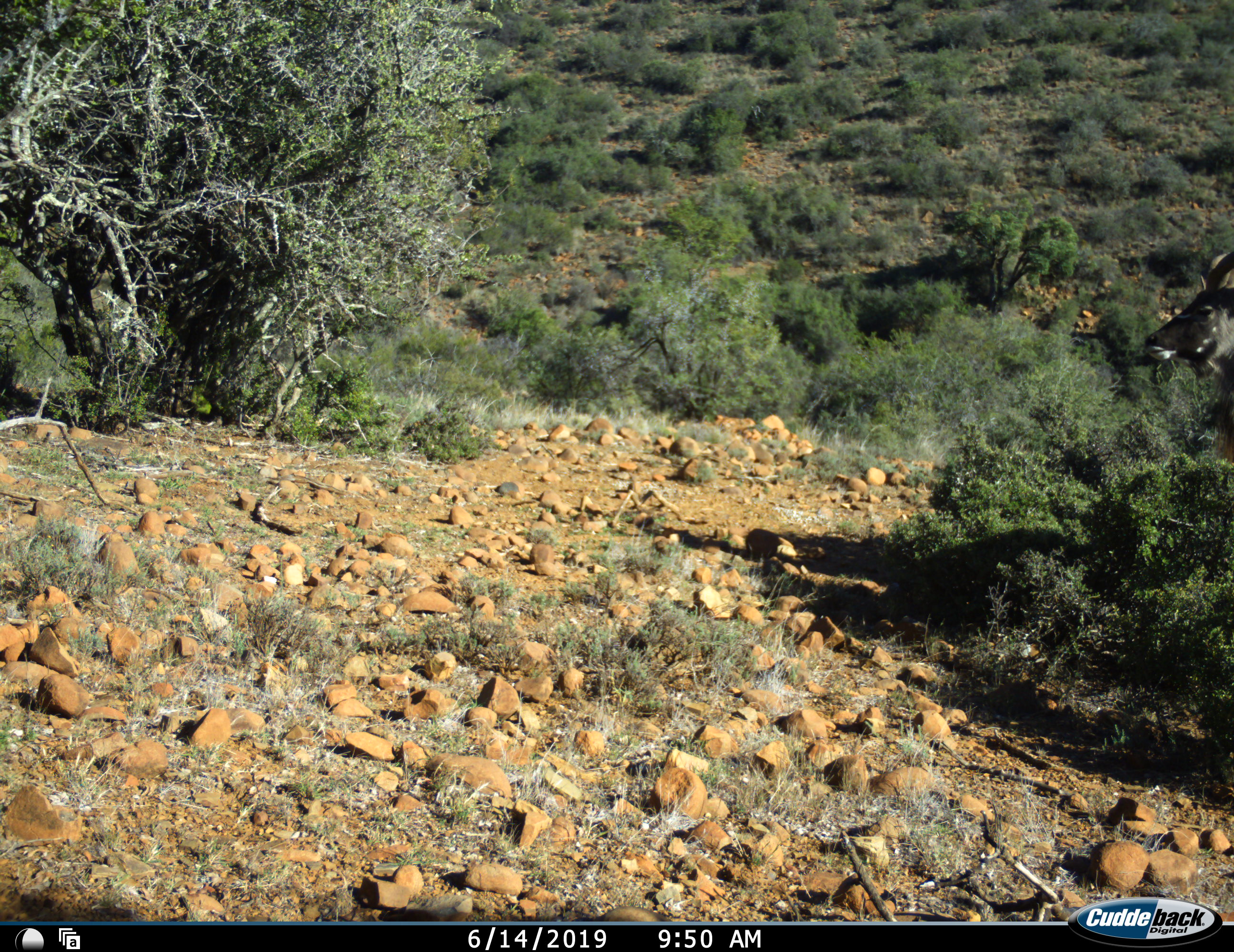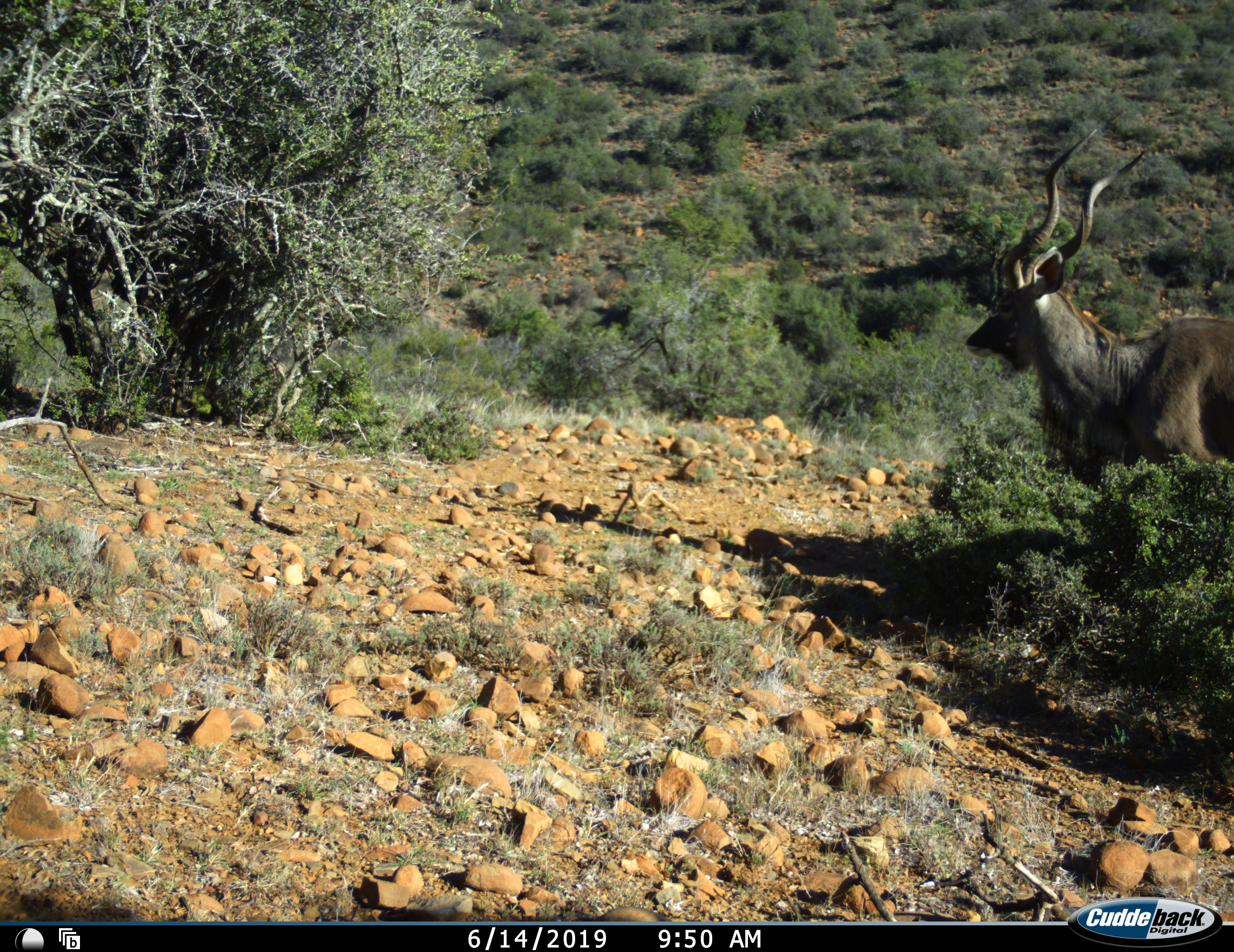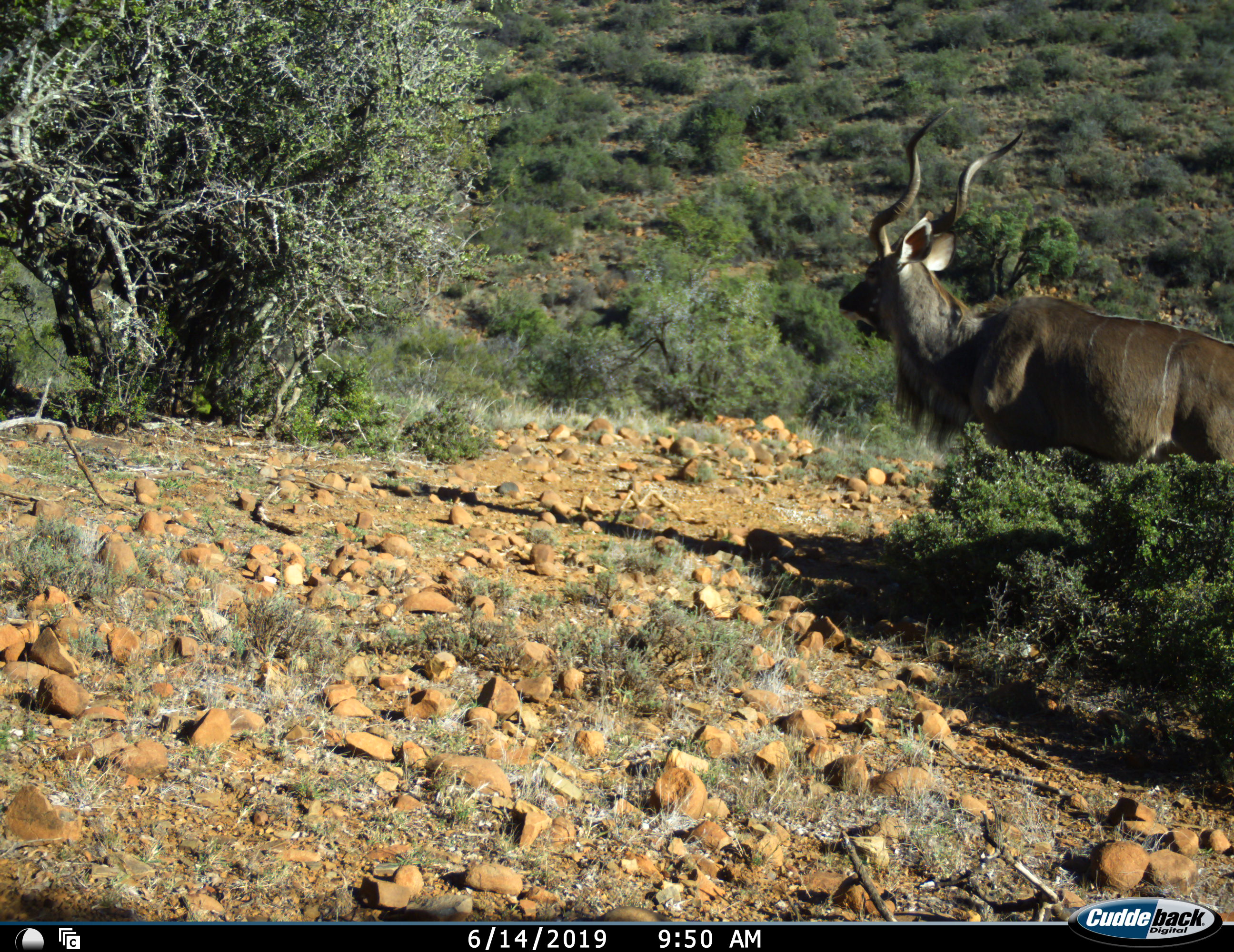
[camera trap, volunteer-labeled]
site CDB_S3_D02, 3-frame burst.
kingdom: Animalia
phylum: Chordata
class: Mammalia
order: Artiodactyla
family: Bovidae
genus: Tragelaphus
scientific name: Tragelaphus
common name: kudu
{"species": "kudu (Tragelaphus)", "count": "1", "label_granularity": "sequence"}